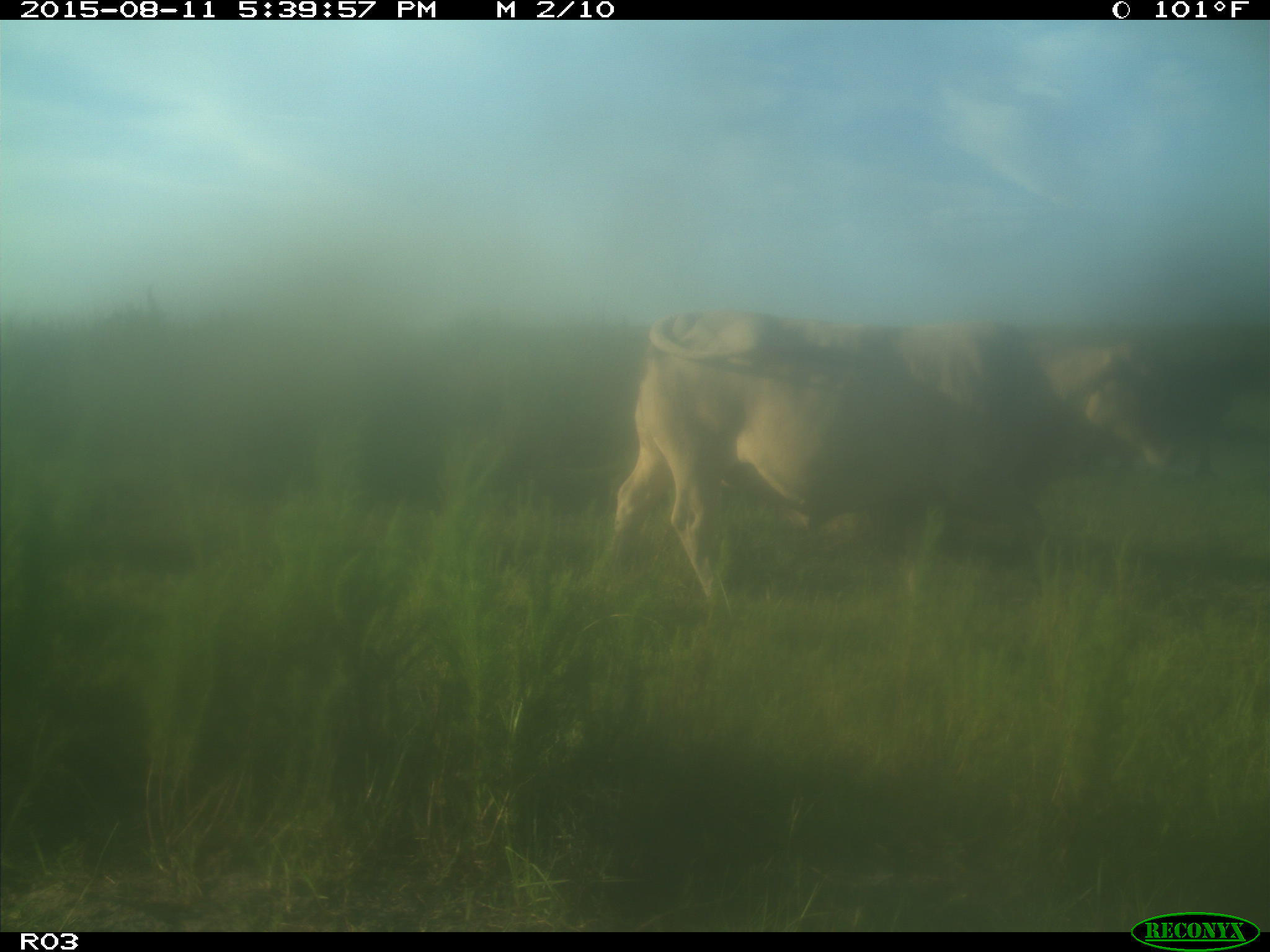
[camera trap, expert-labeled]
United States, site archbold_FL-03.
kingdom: Animalia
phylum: Chordata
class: Mammalia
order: Artiodactyla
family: Bovidae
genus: Bos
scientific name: Bos taurus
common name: domestic cow